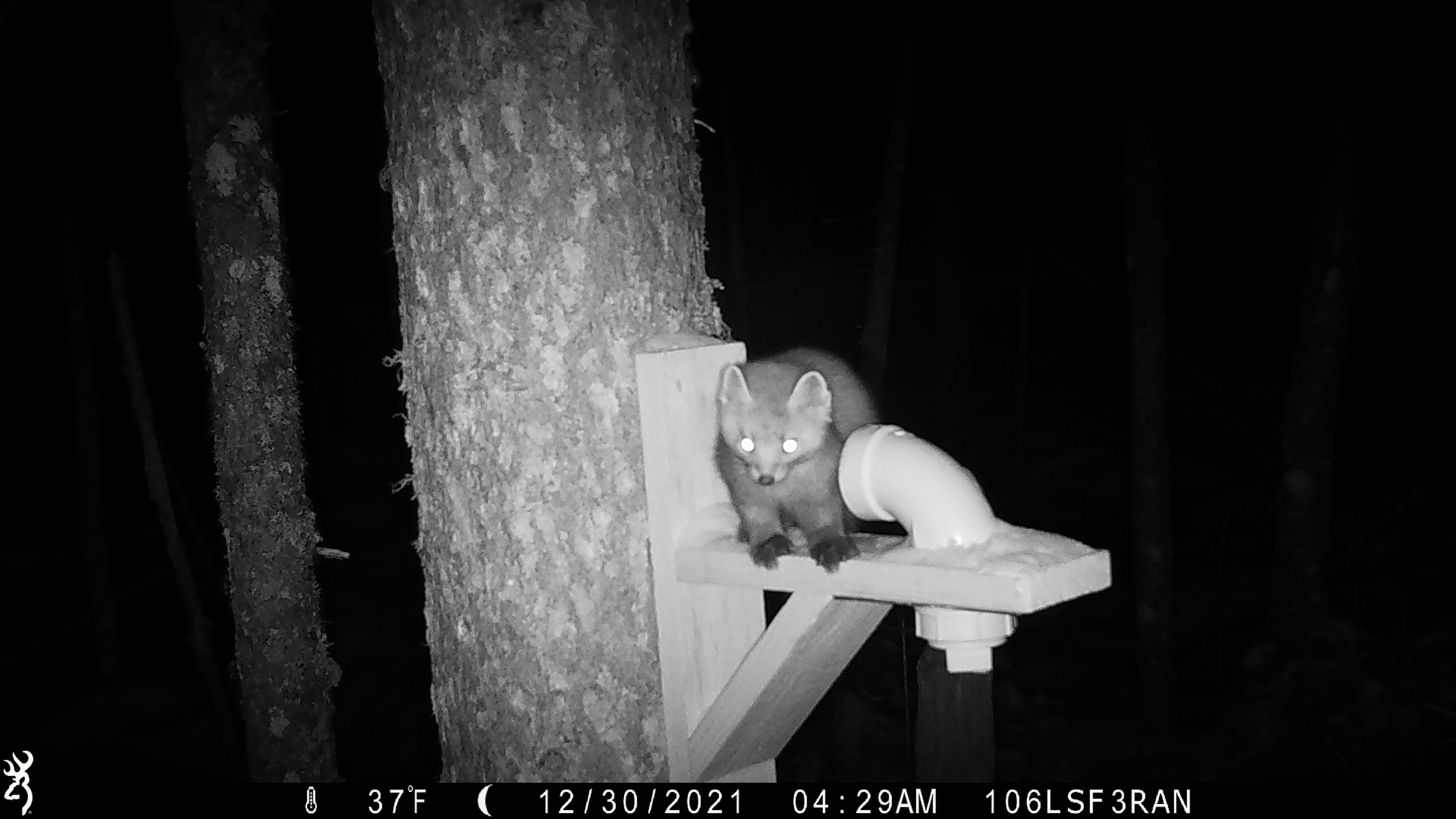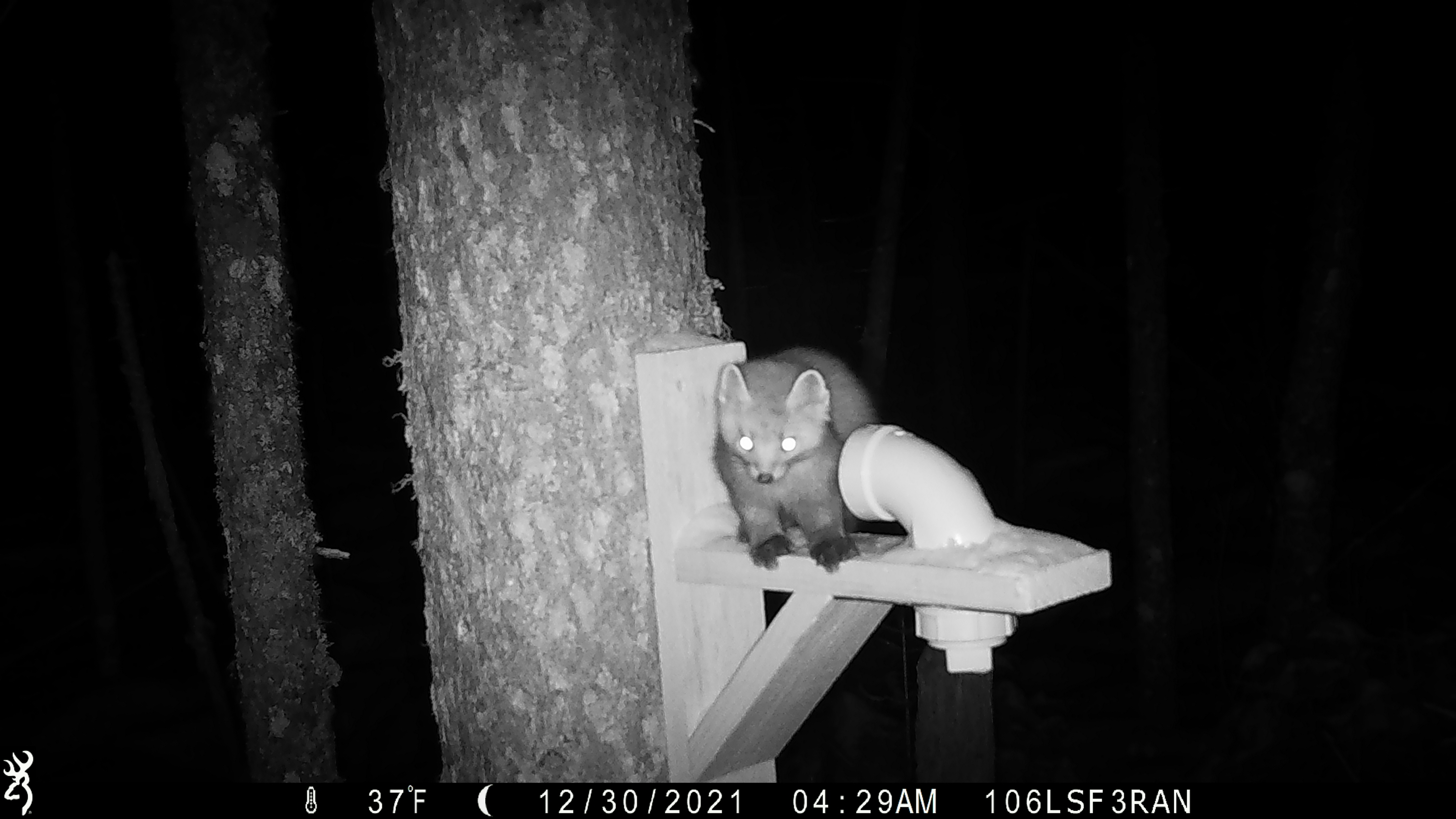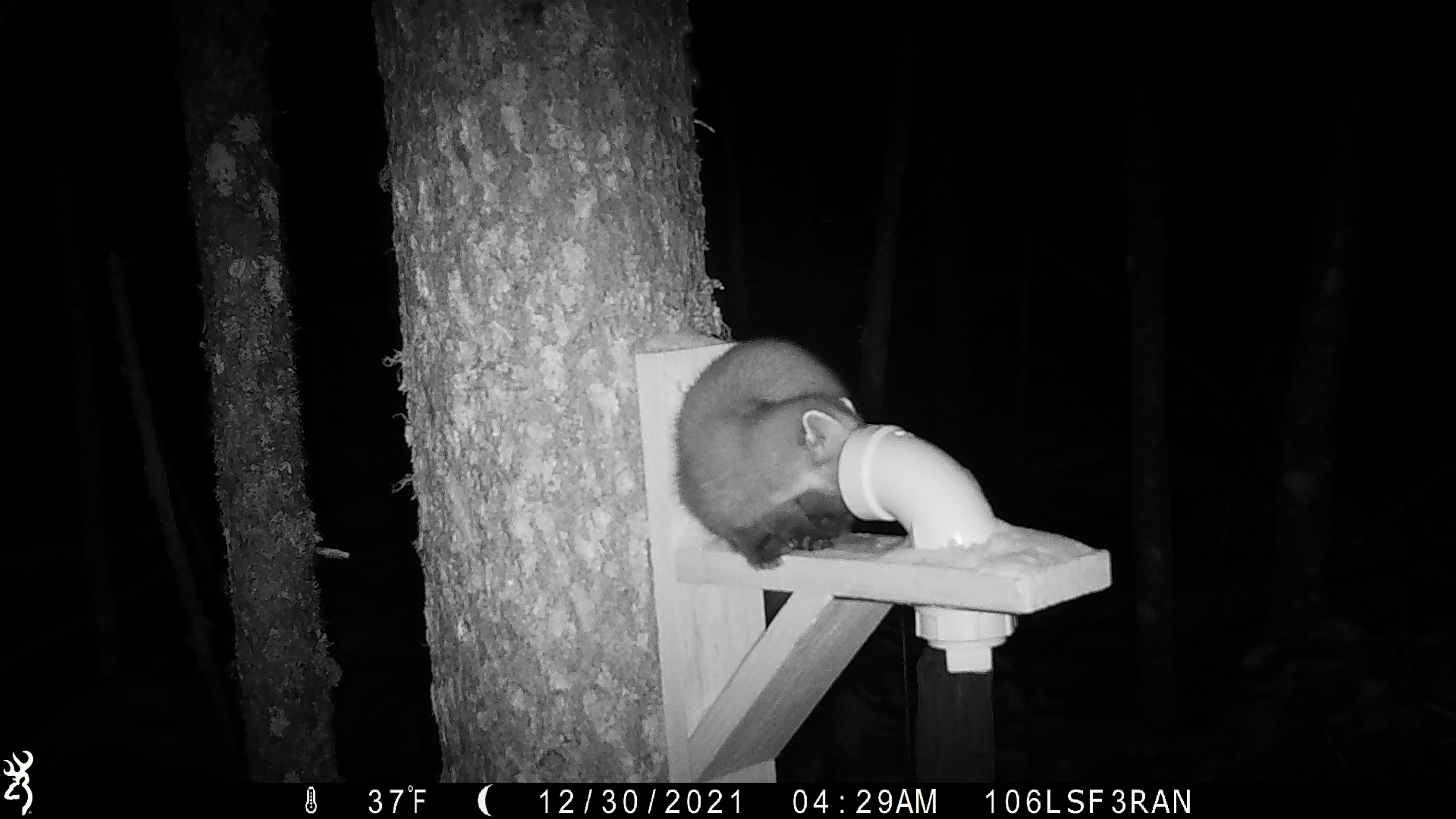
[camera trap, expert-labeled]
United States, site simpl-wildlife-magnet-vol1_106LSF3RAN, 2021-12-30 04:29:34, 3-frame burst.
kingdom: Animalia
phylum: Chordata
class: Mammalia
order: Carnivora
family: Mustelidae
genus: Martes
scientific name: Martes americana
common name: american marten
American marten (Martes americana).